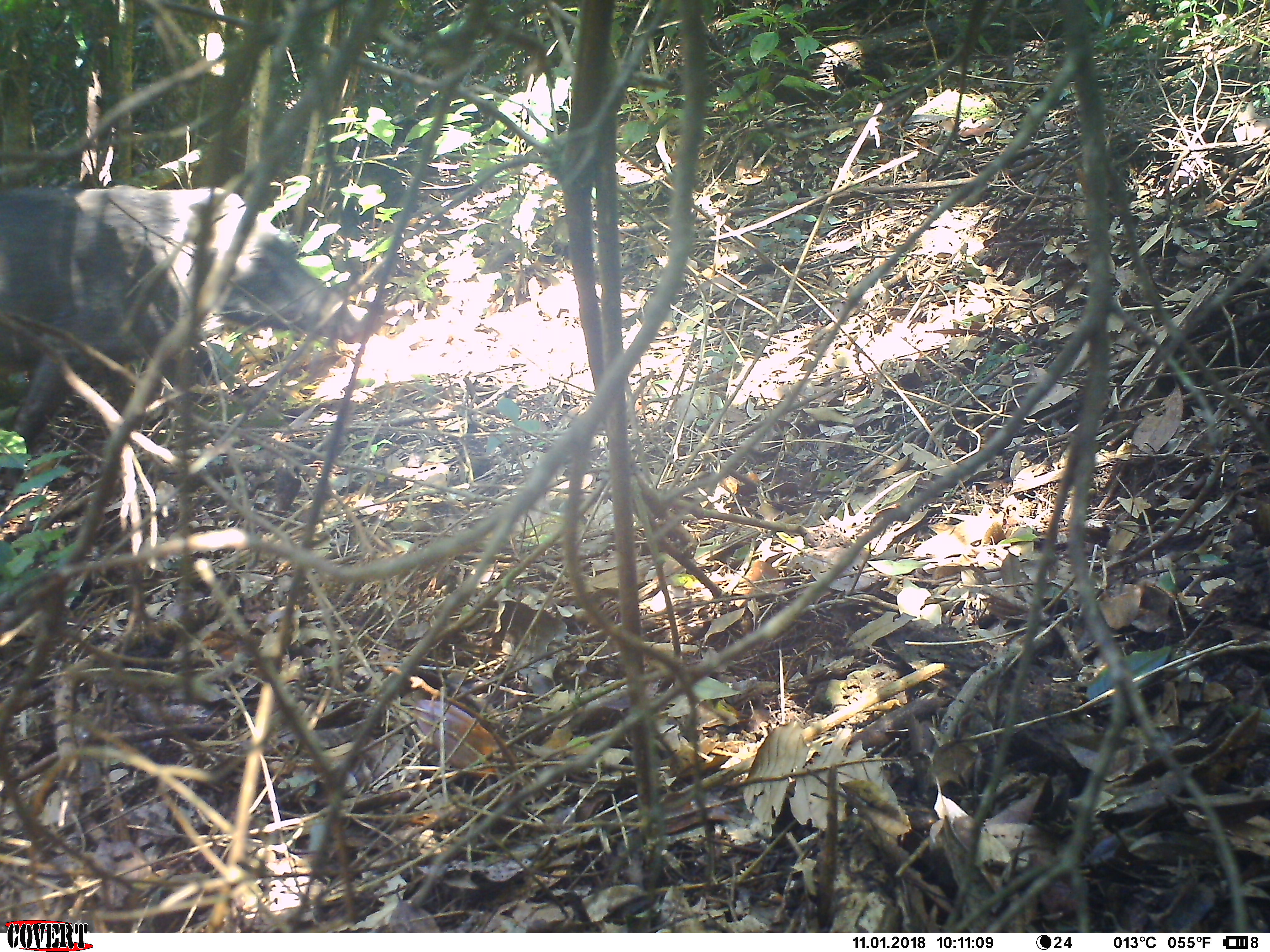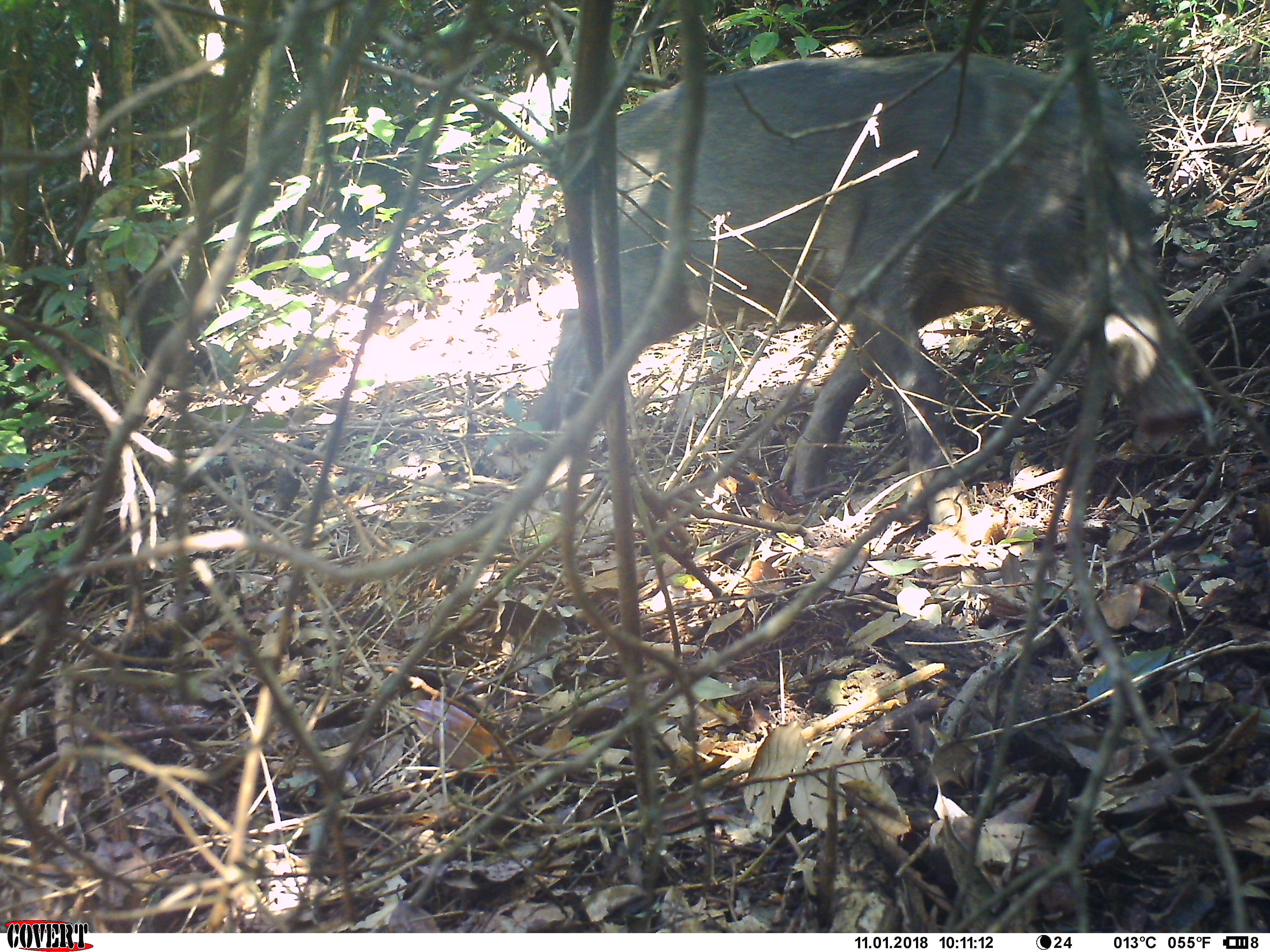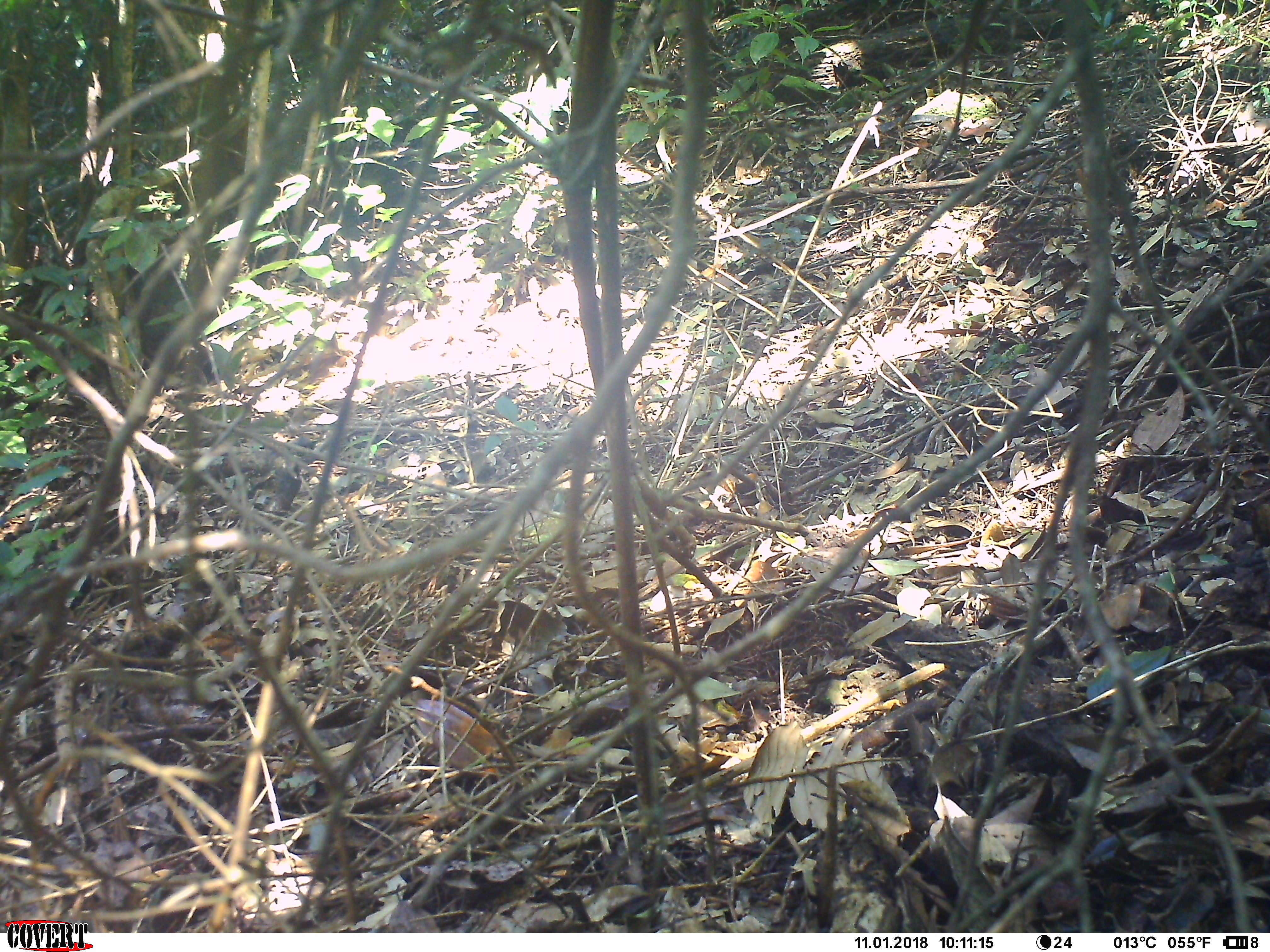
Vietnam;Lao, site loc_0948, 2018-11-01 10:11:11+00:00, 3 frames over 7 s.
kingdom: Animalia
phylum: Chordata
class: Mammalia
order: Artiodactyla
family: Suidae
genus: Sus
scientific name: Sus scrofa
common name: eurasian wild pig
Eurasian wild pig (Sus scrofa). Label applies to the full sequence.